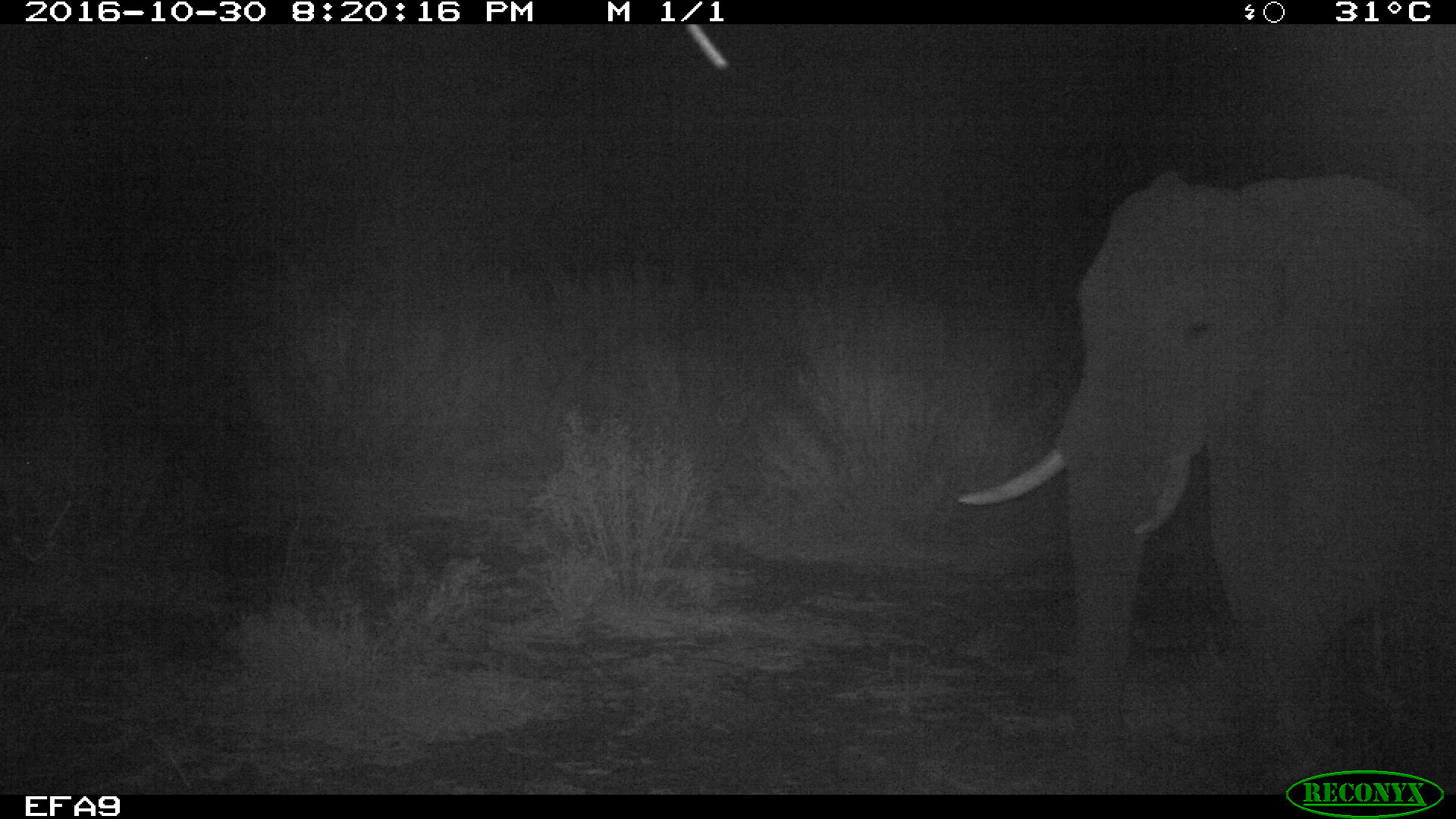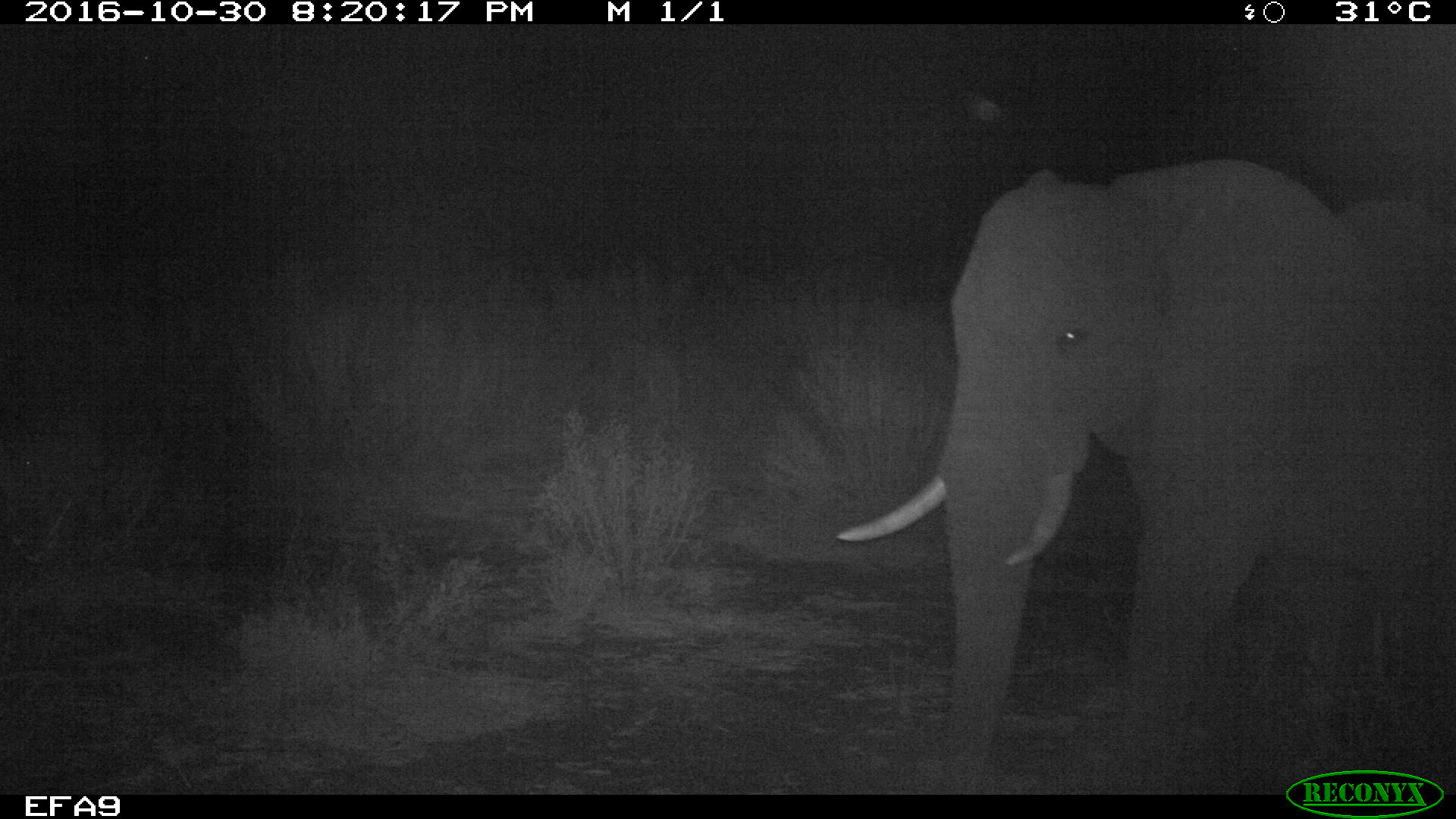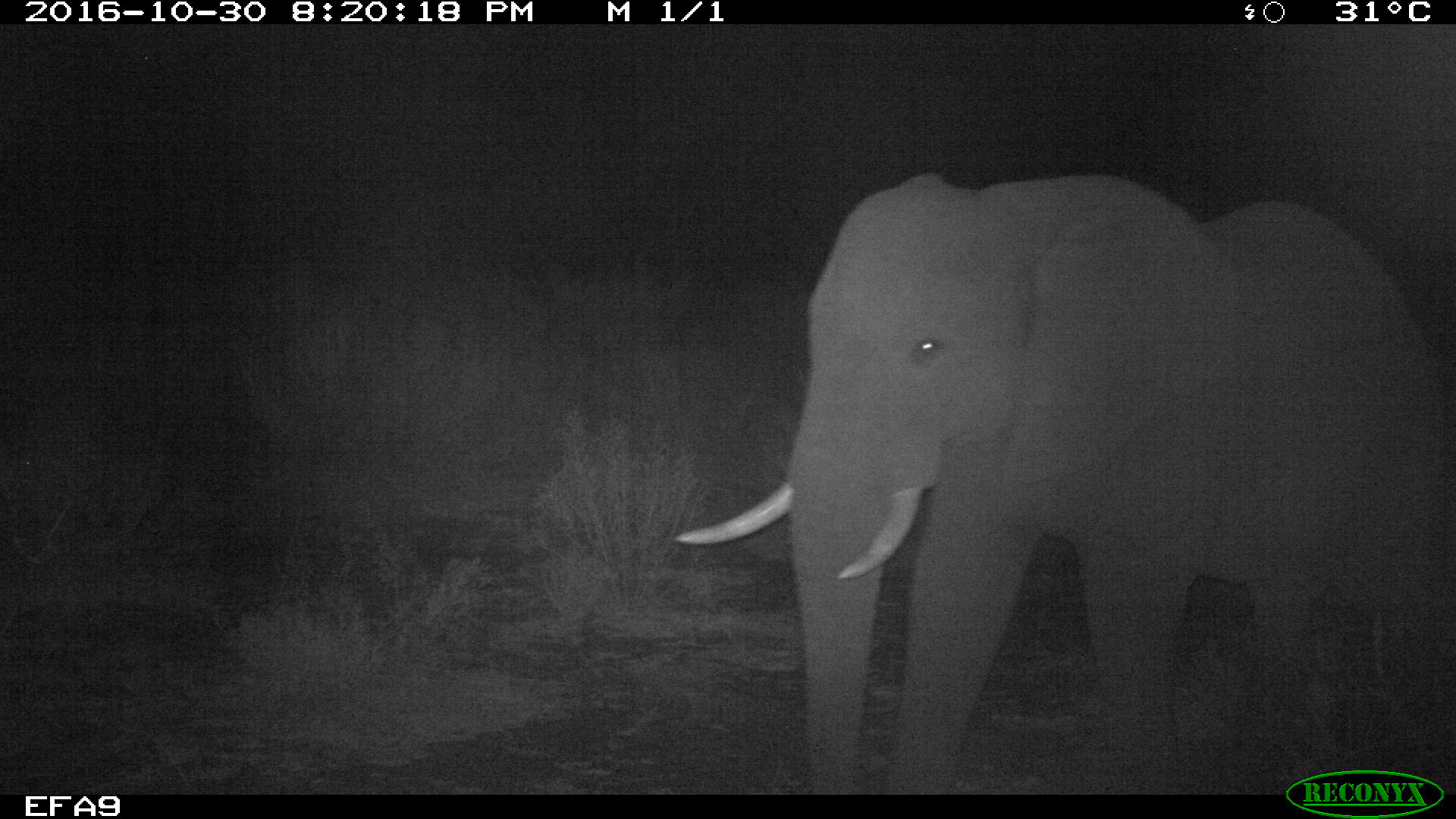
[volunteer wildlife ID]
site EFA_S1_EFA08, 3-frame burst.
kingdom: Animalia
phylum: Chordata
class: Mammalia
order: Proboscidea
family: Elephantidae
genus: Loxodonta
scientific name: Loxodonta africana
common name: african bush elephant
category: elephant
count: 1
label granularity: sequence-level